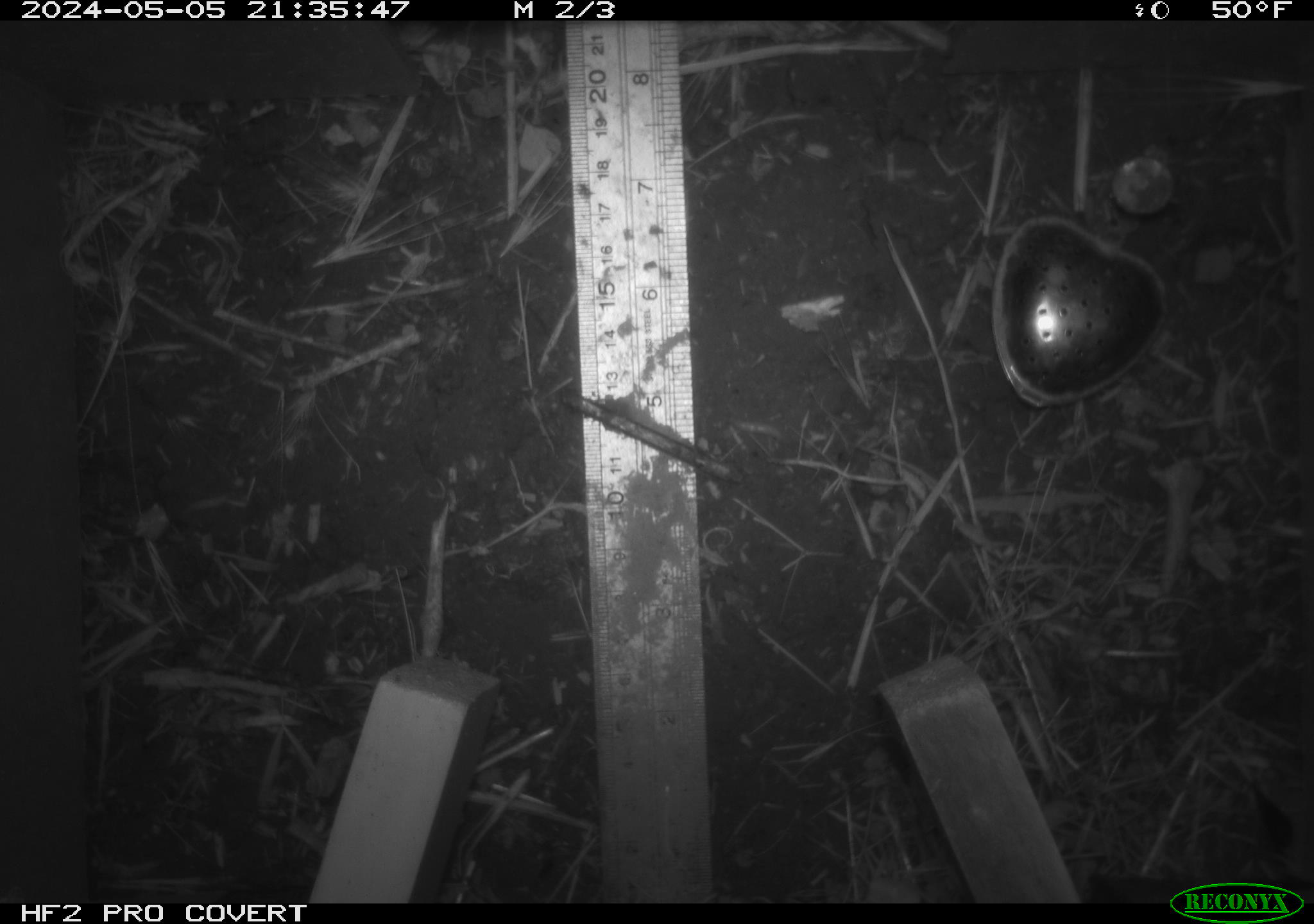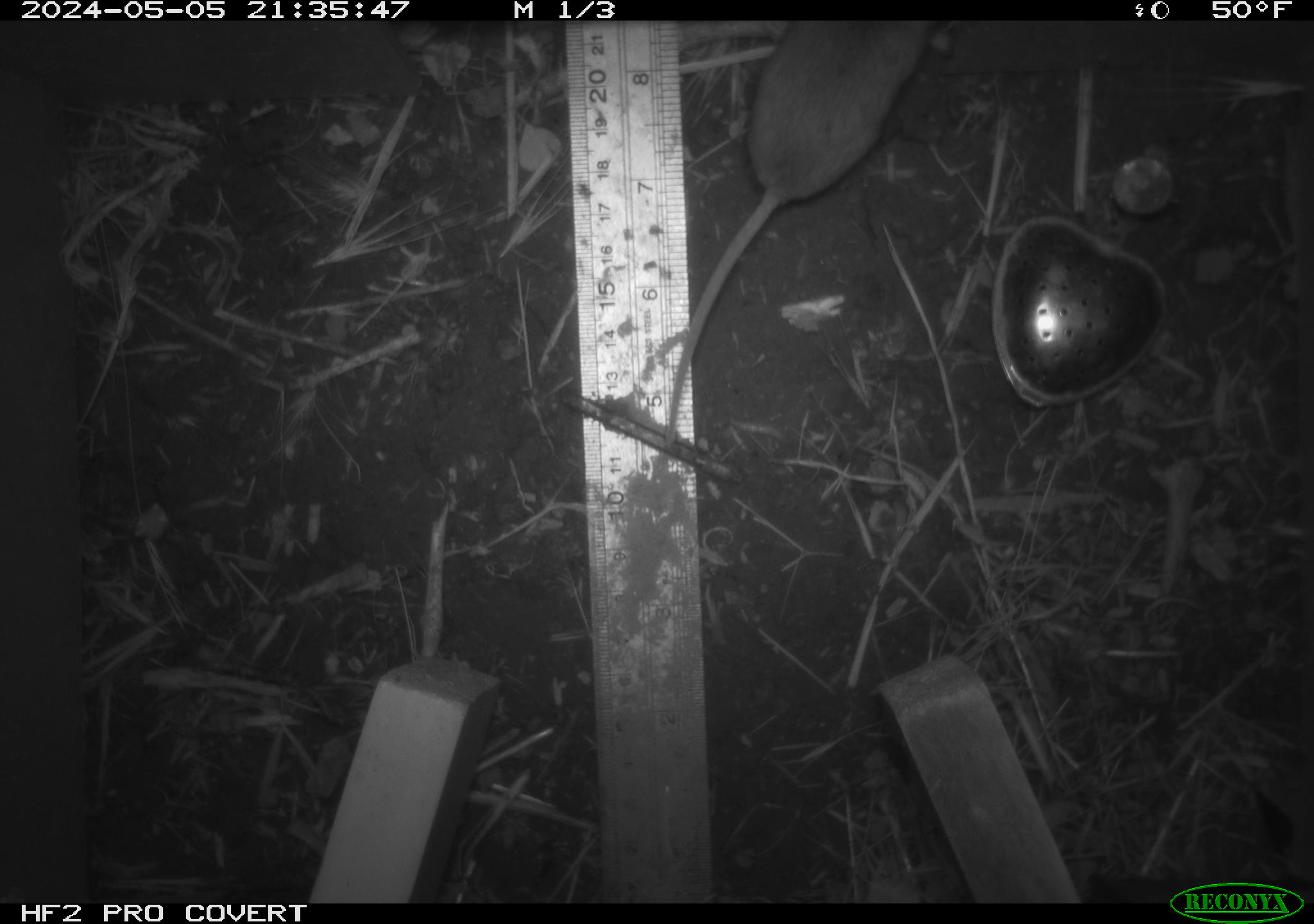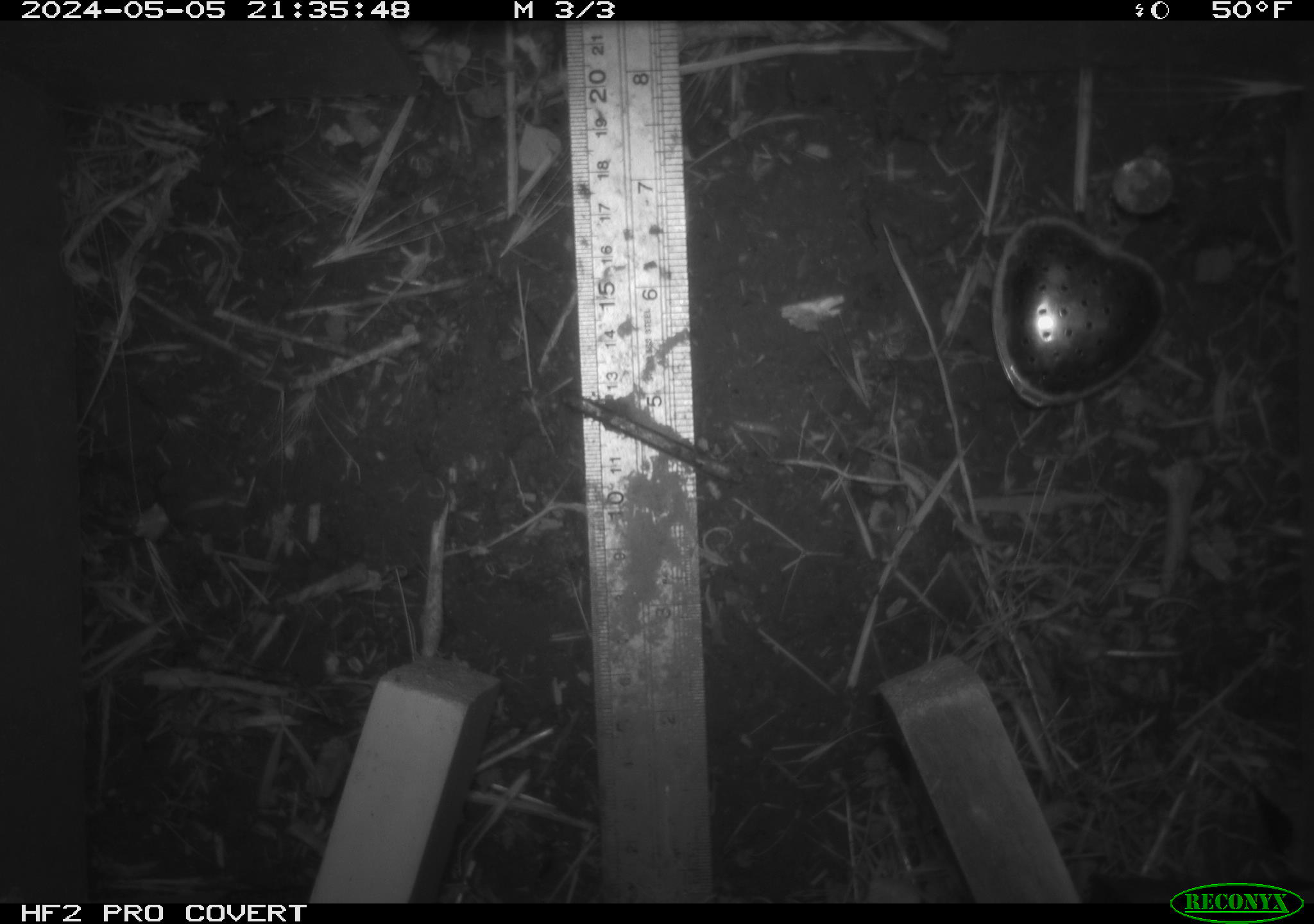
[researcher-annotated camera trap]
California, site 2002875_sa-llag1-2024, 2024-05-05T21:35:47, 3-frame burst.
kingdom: Animalia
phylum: Chordata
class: Mammalia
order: Rodentia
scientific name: Rodentia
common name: mouse species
Mouse species (Rodentia).